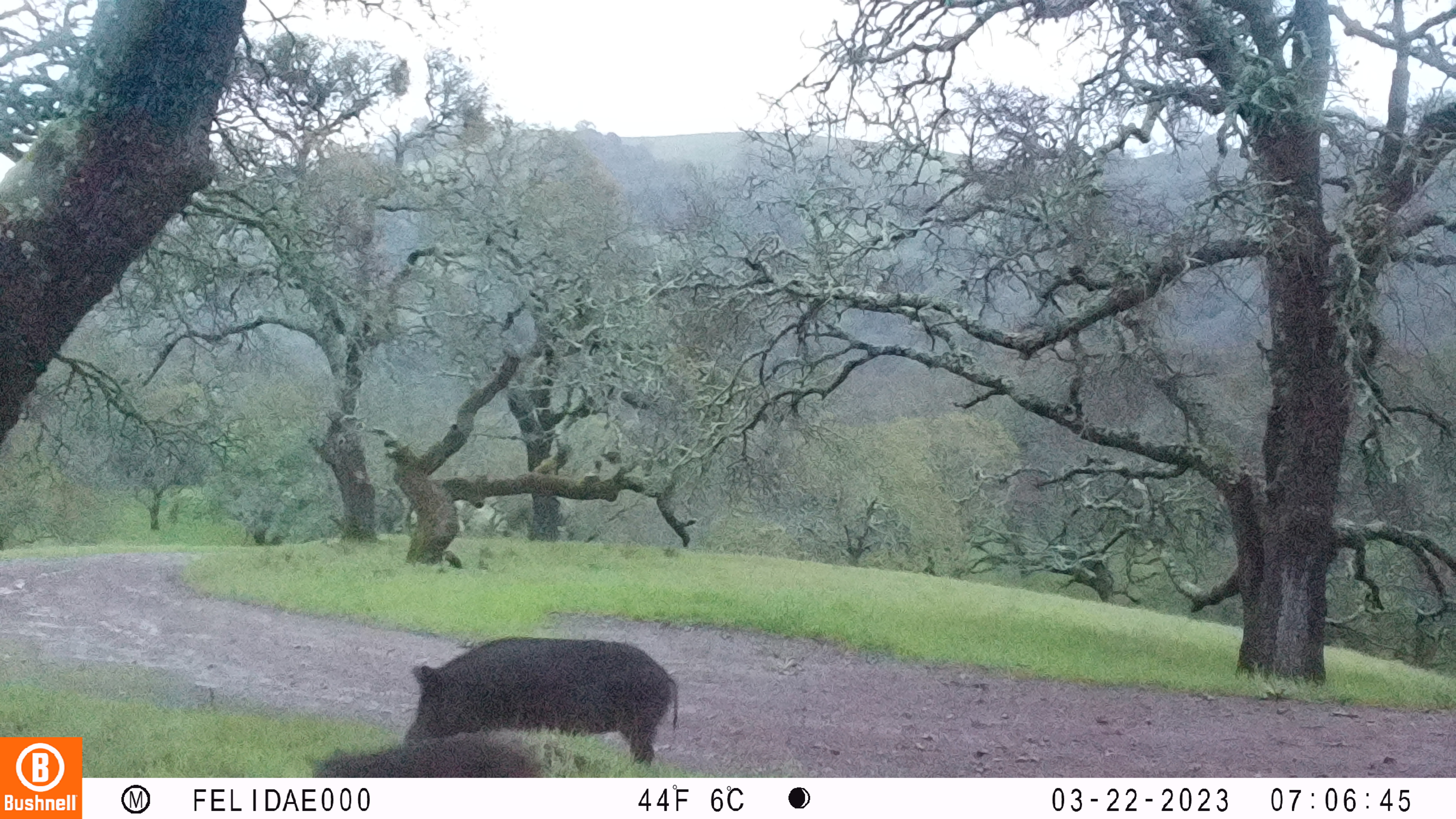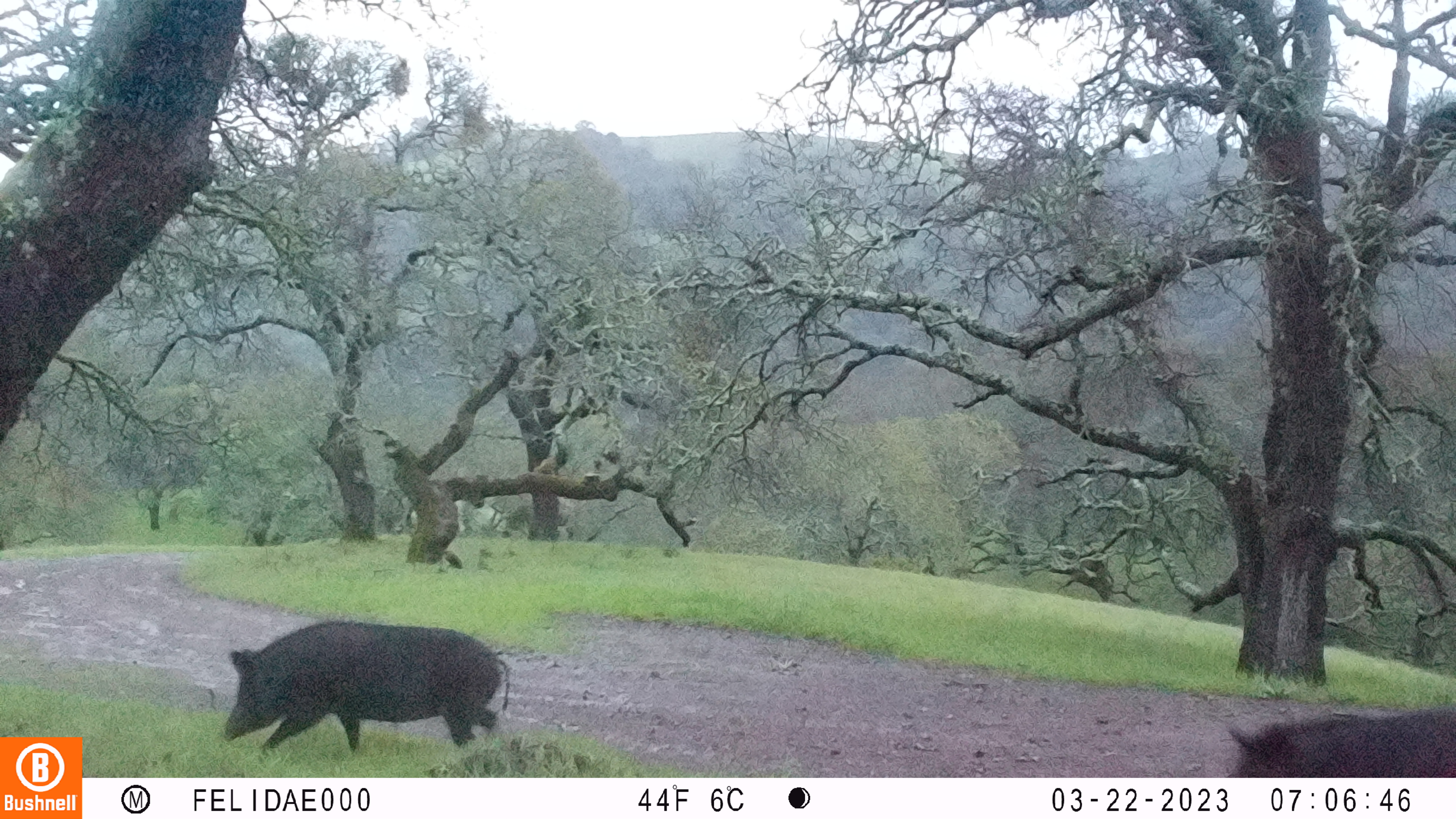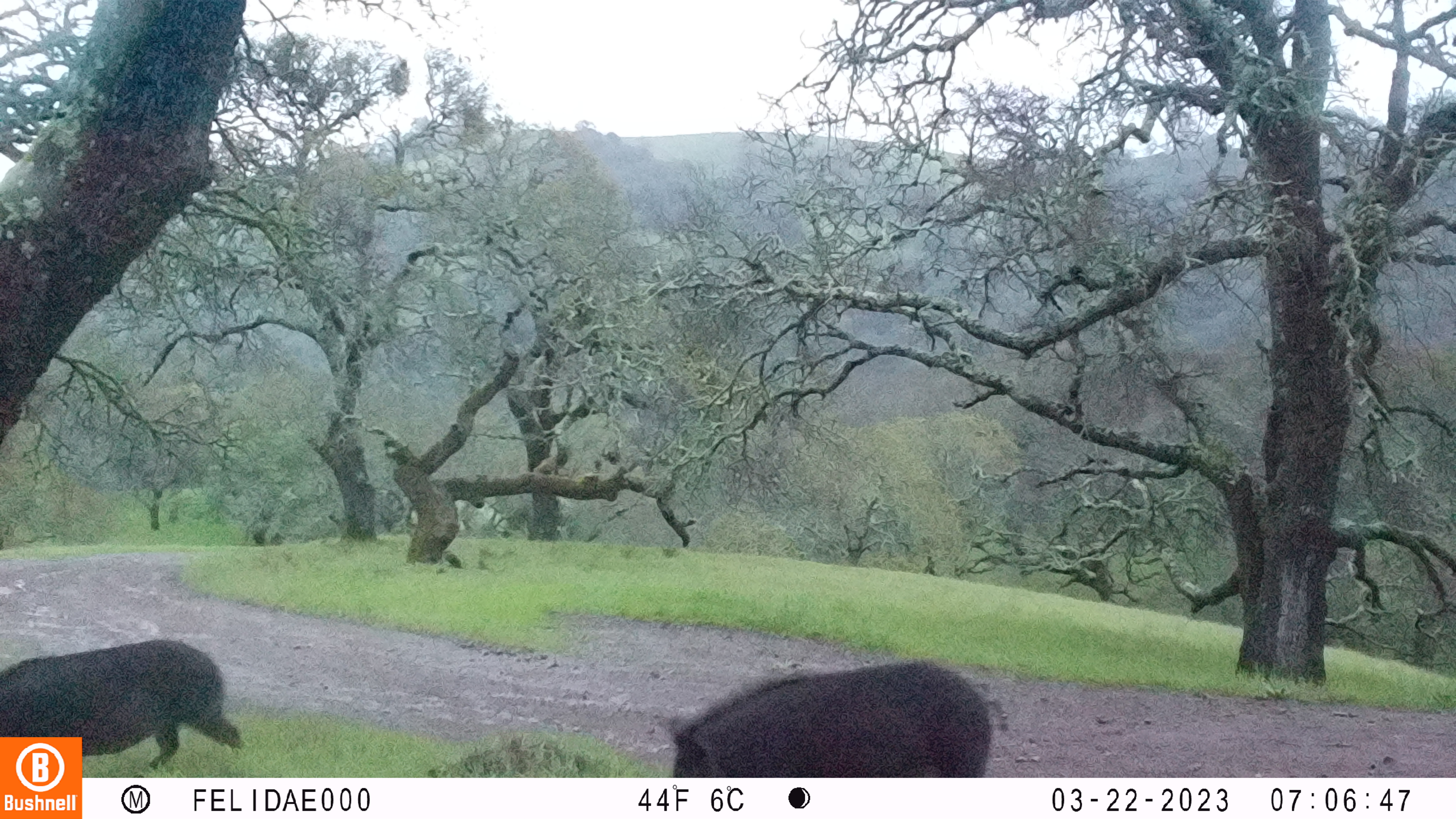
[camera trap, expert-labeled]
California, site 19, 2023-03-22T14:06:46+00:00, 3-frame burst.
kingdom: Animalia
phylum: Chordata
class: Mammalia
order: Artiodactyla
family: Suidae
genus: Sus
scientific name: Sus scrofa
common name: wild boar